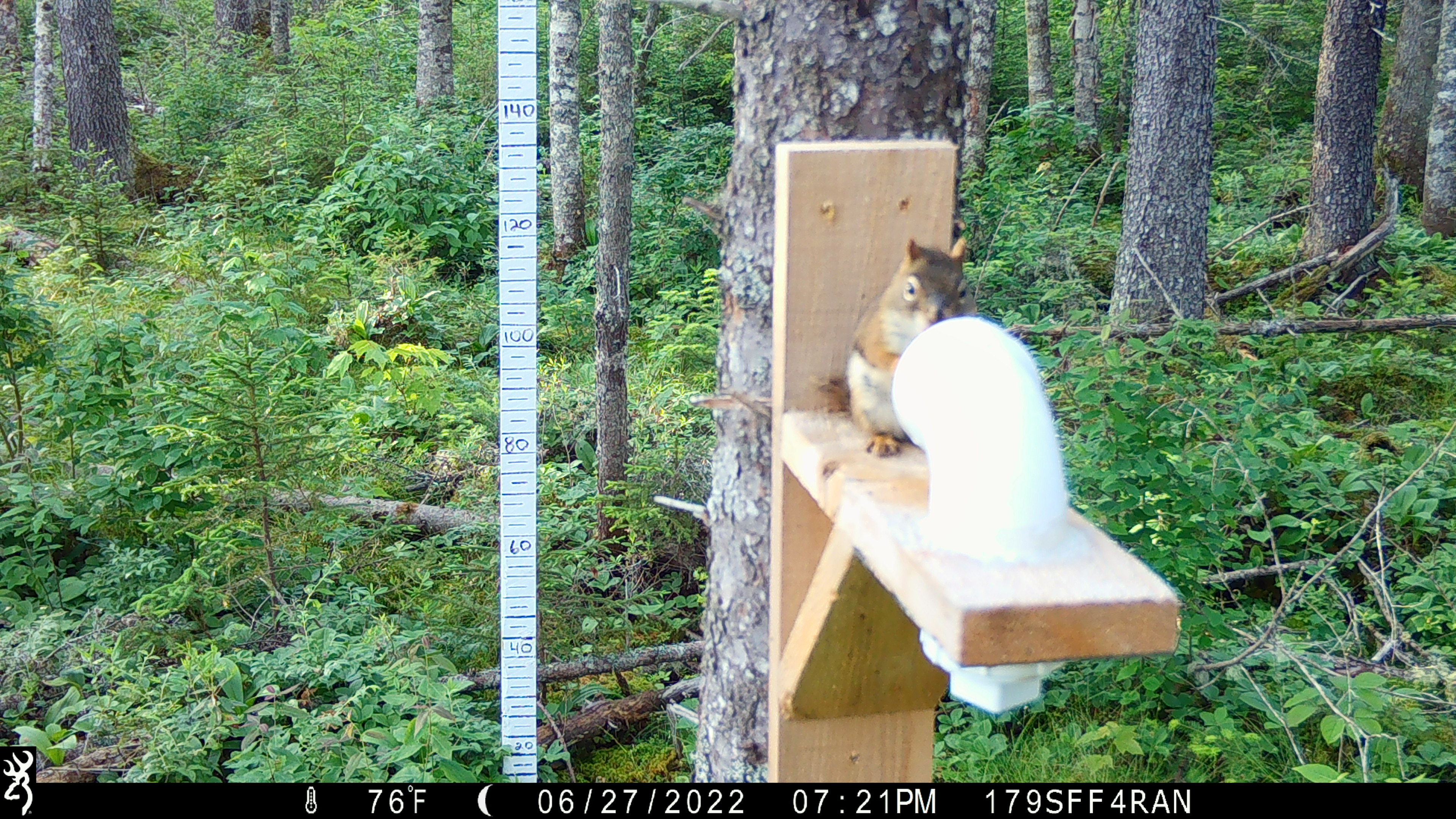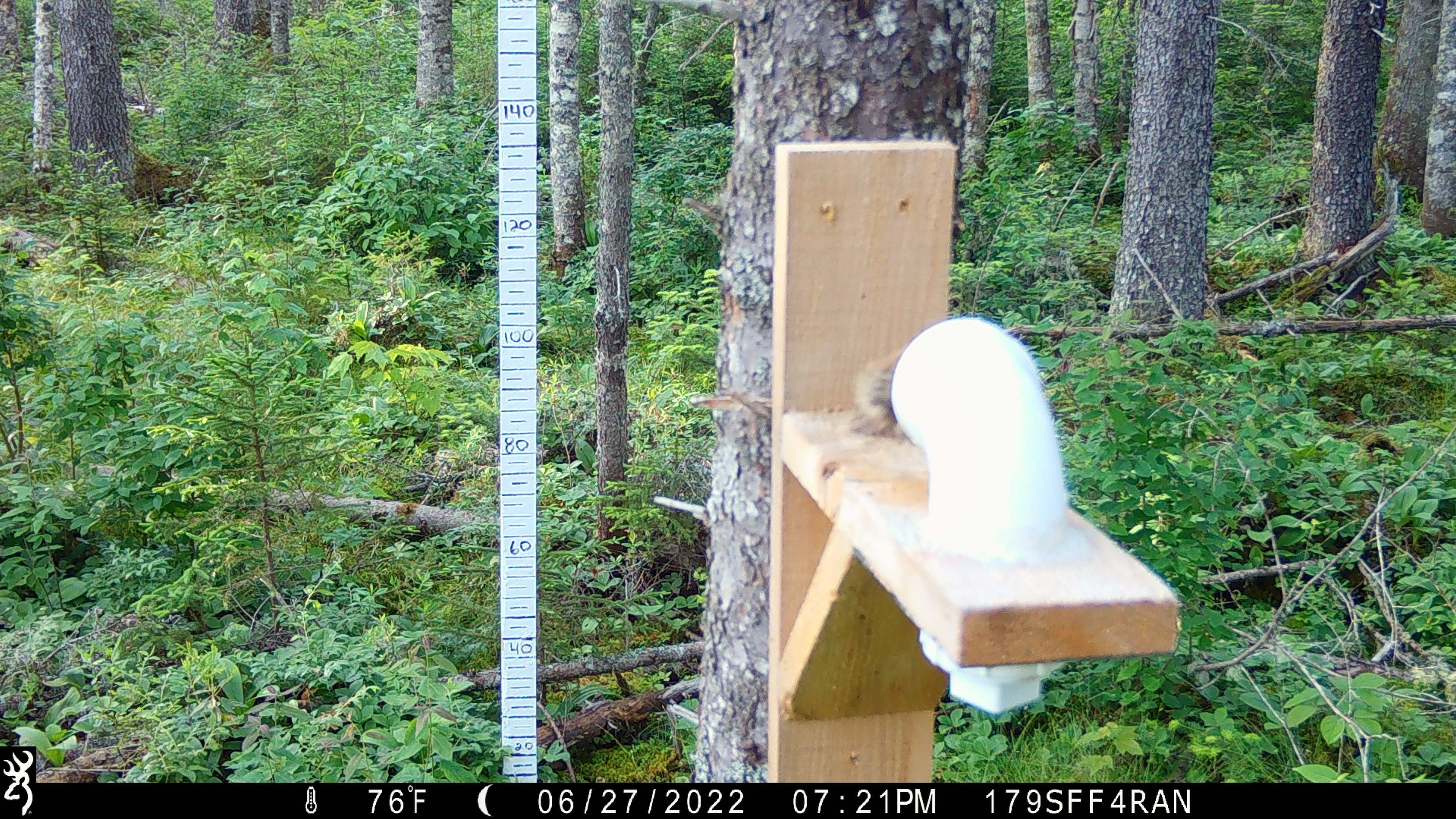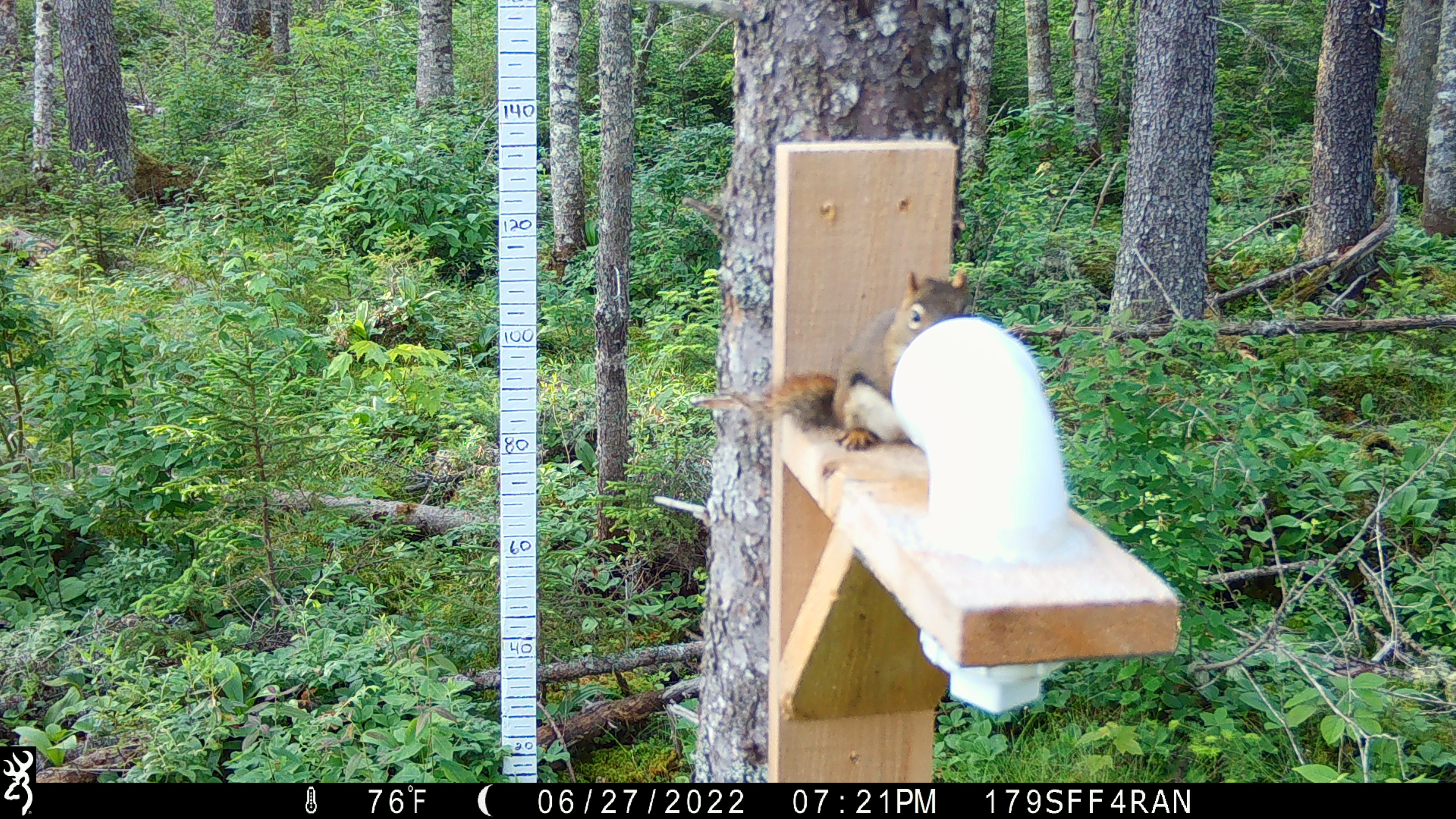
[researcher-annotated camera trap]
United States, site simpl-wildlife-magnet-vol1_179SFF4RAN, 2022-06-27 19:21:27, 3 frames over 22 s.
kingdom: Animalia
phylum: Chordata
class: Mammalia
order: Rodentia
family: Sciuridae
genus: Tamiasciurus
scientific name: Tamiasciurus hudsonicus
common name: red squirrel